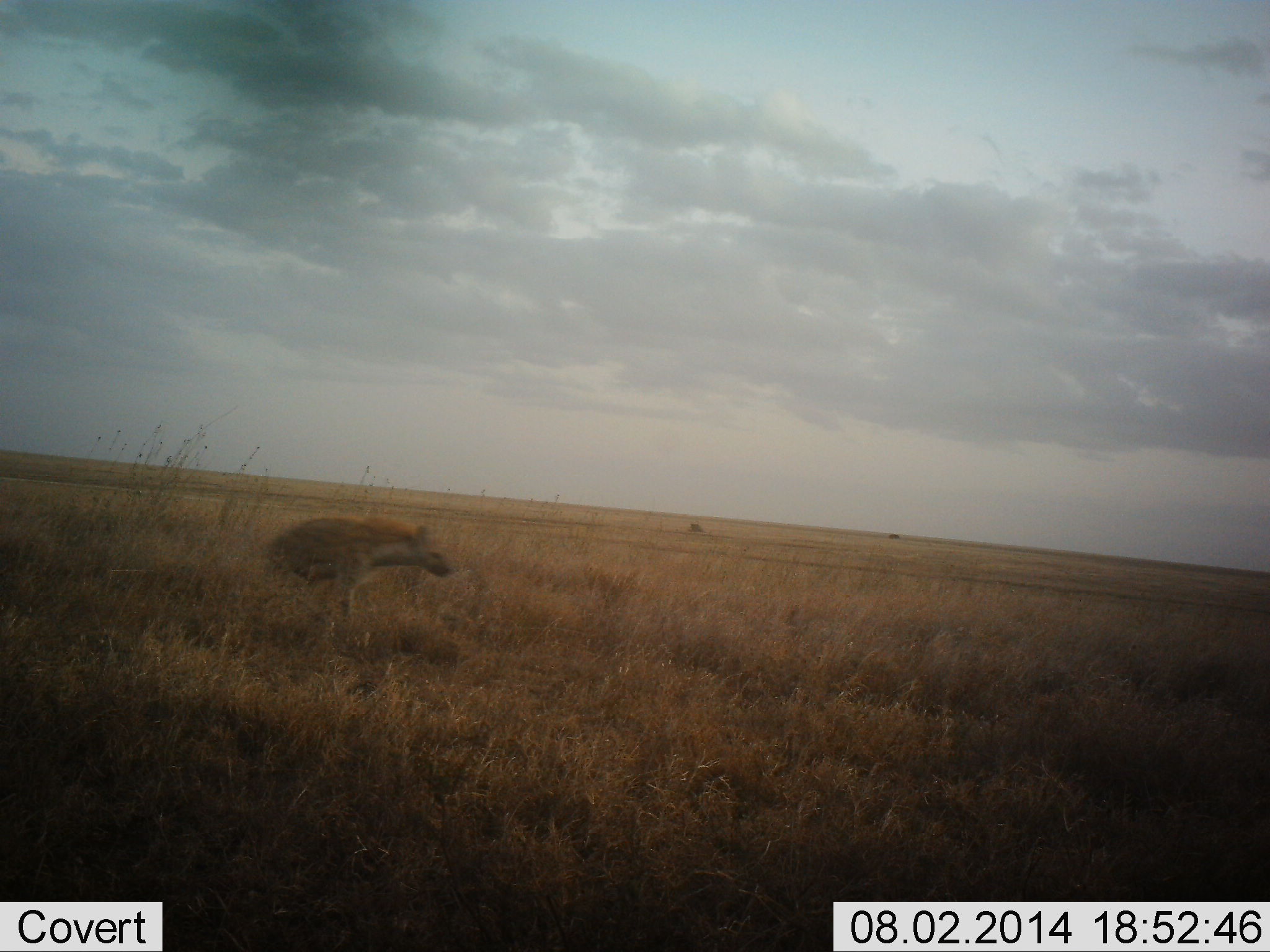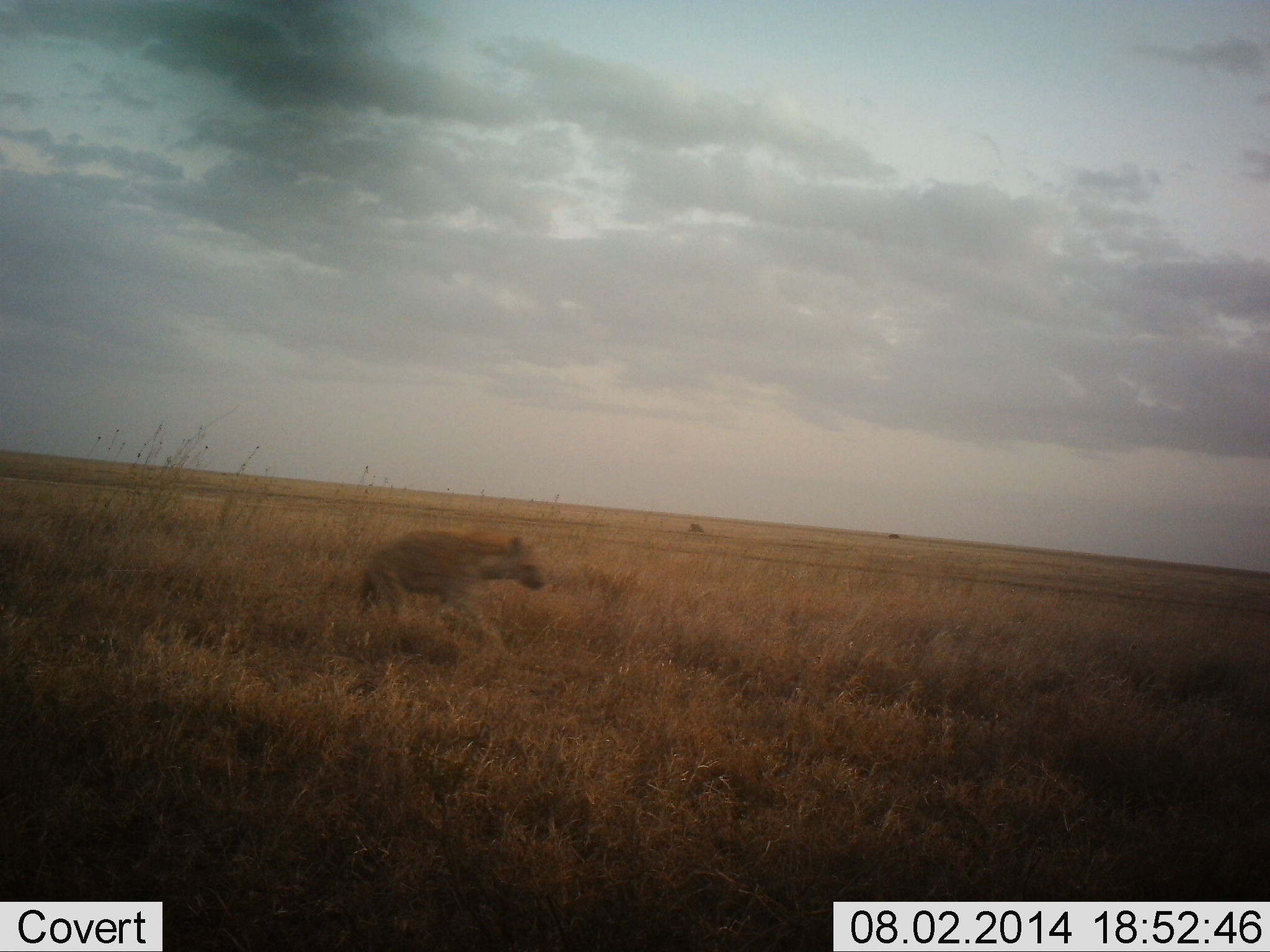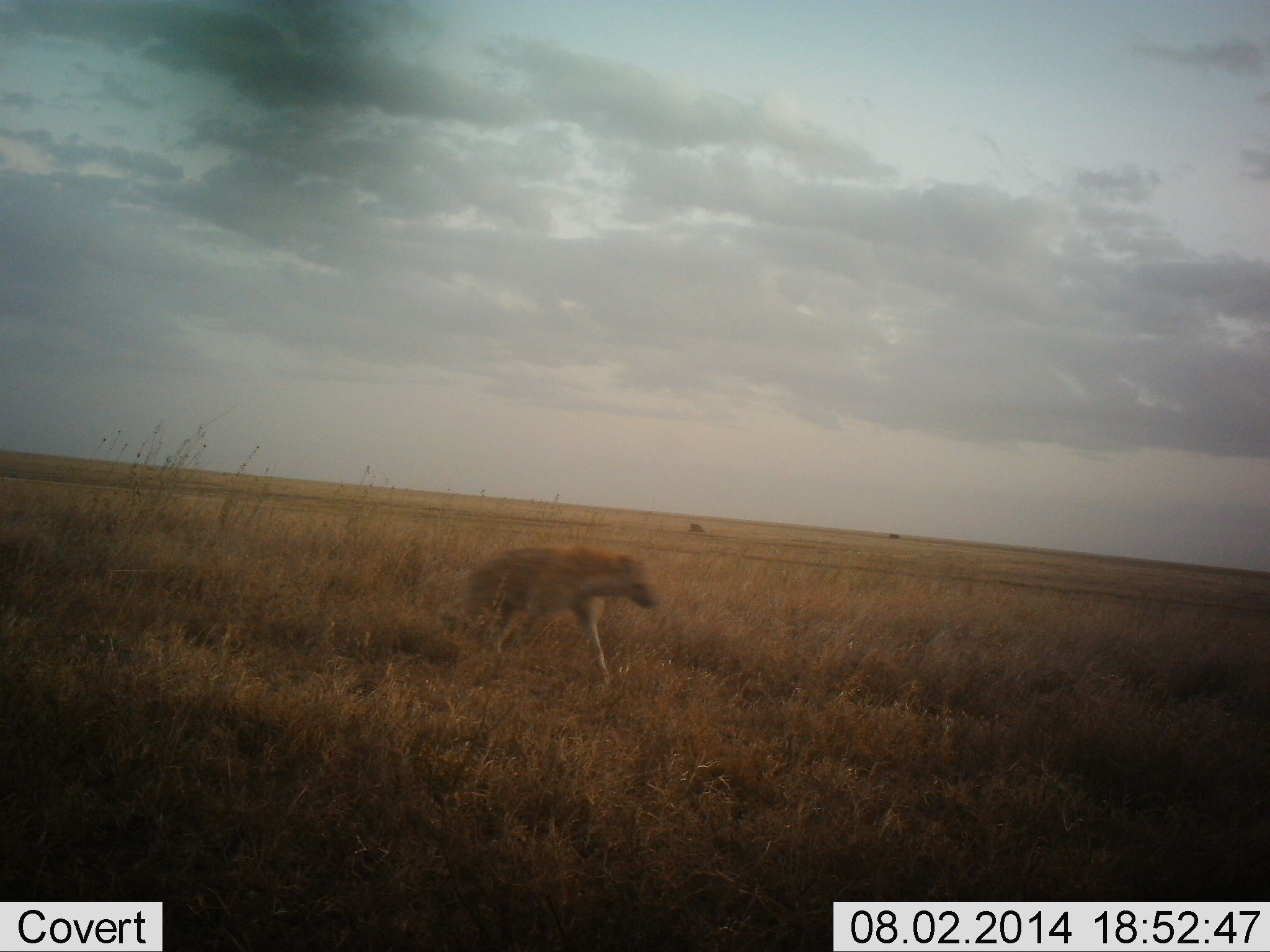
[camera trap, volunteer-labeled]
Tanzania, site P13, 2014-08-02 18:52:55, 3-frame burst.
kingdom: Animalia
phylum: Chordata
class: Mammalia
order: Carnivora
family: Hyaenidae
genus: Crocuta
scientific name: Crocuta crocuta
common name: spotted hyena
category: hyenaspotted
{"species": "hyenaspotted (spotted hyena) (Crocuta crocuta)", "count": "1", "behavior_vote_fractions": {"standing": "9%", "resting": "0%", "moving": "100%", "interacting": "0%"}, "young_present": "0%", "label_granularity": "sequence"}